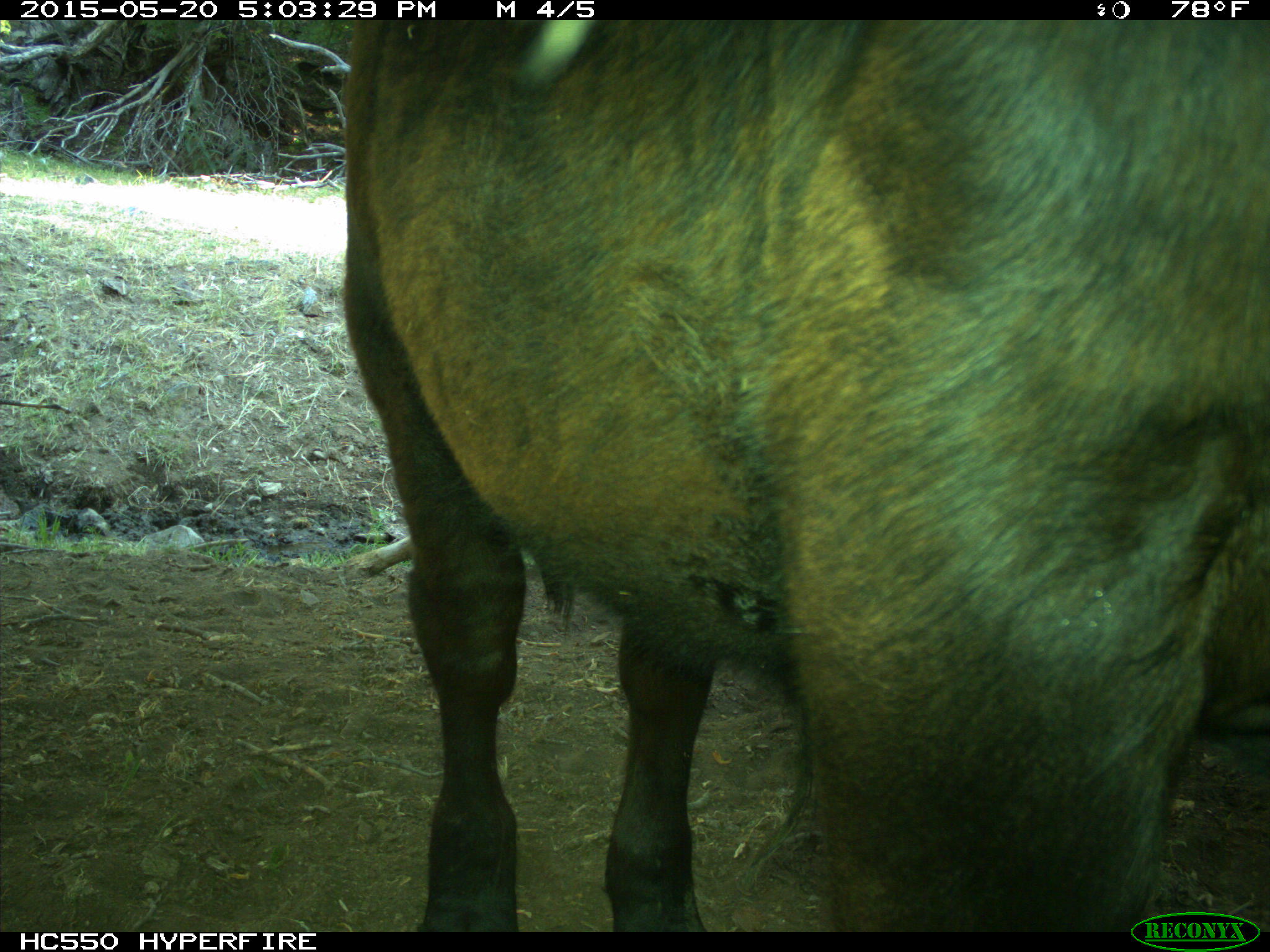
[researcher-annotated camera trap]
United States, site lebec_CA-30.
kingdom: Animalia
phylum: Chordata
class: Mammalia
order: Artiodactyla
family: Bovidae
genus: Bos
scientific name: Bos taurus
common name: domestic cow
Bos taurus (domestic cow).